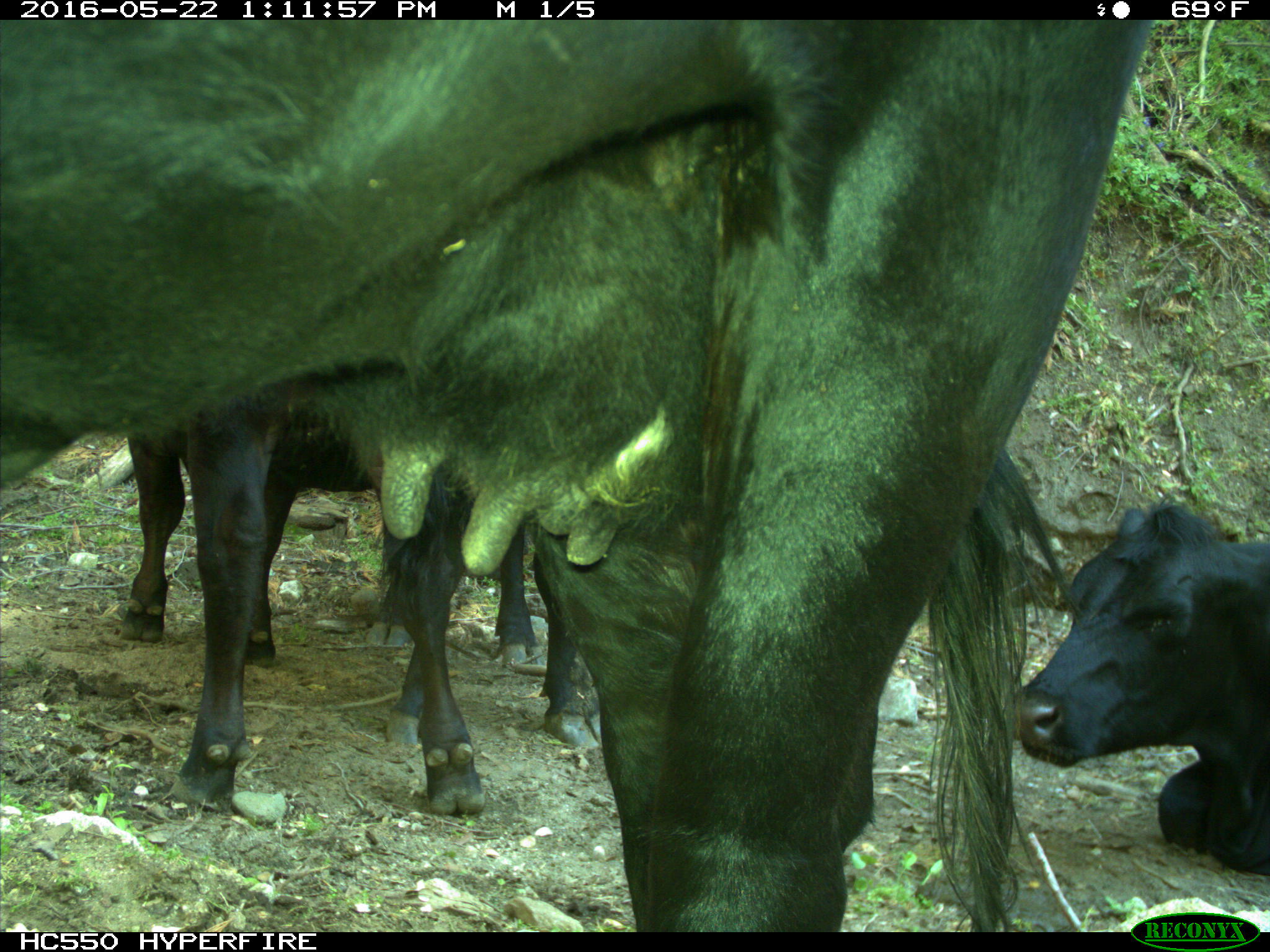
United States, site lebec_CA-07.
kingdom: Animalia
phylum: Chordata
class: Mammalia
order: Artiodactyla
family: Bovidae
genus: Bos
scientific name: Bos taurus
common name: domestic cow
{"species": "Bos taurus (domestic cow)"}